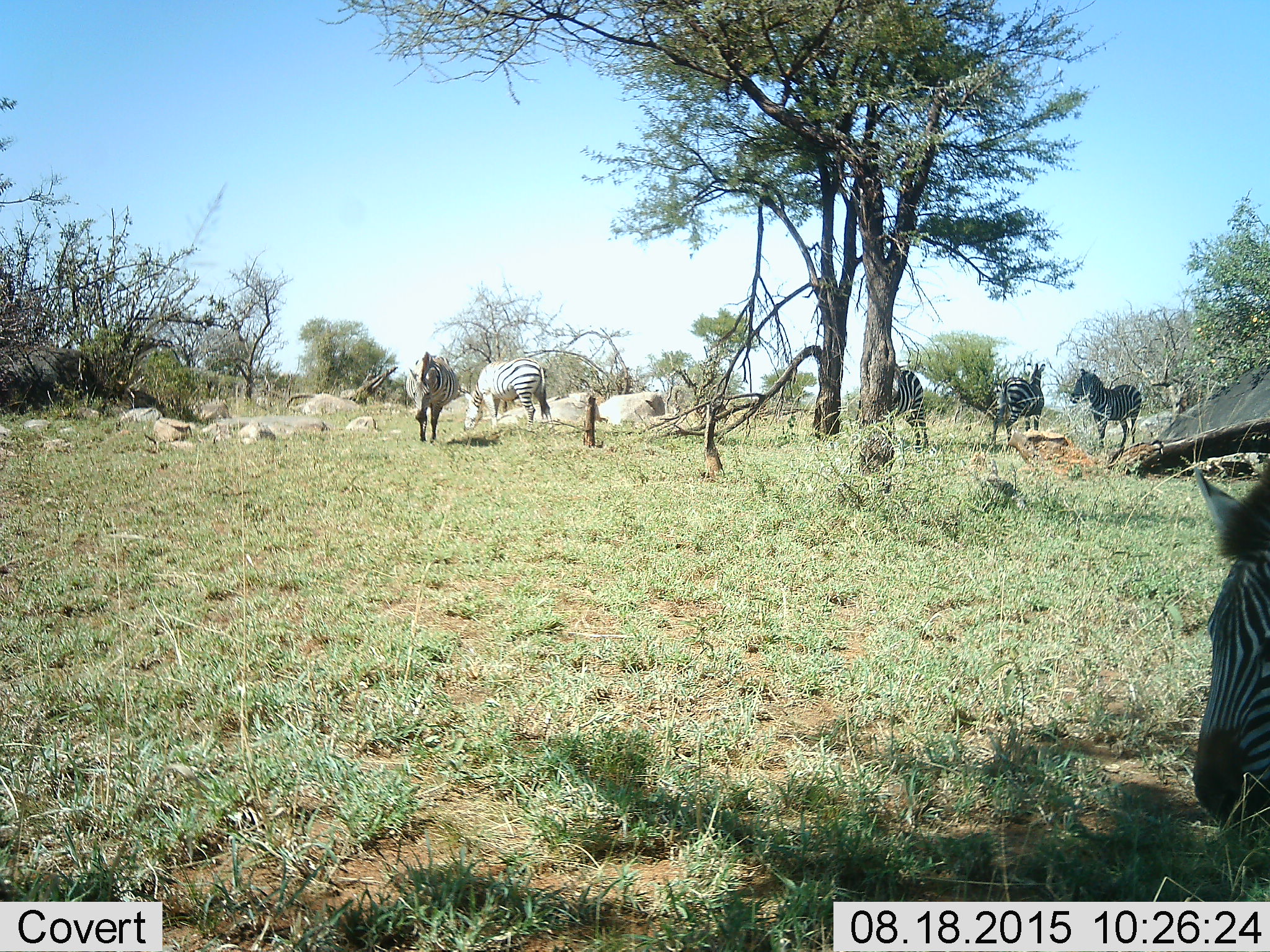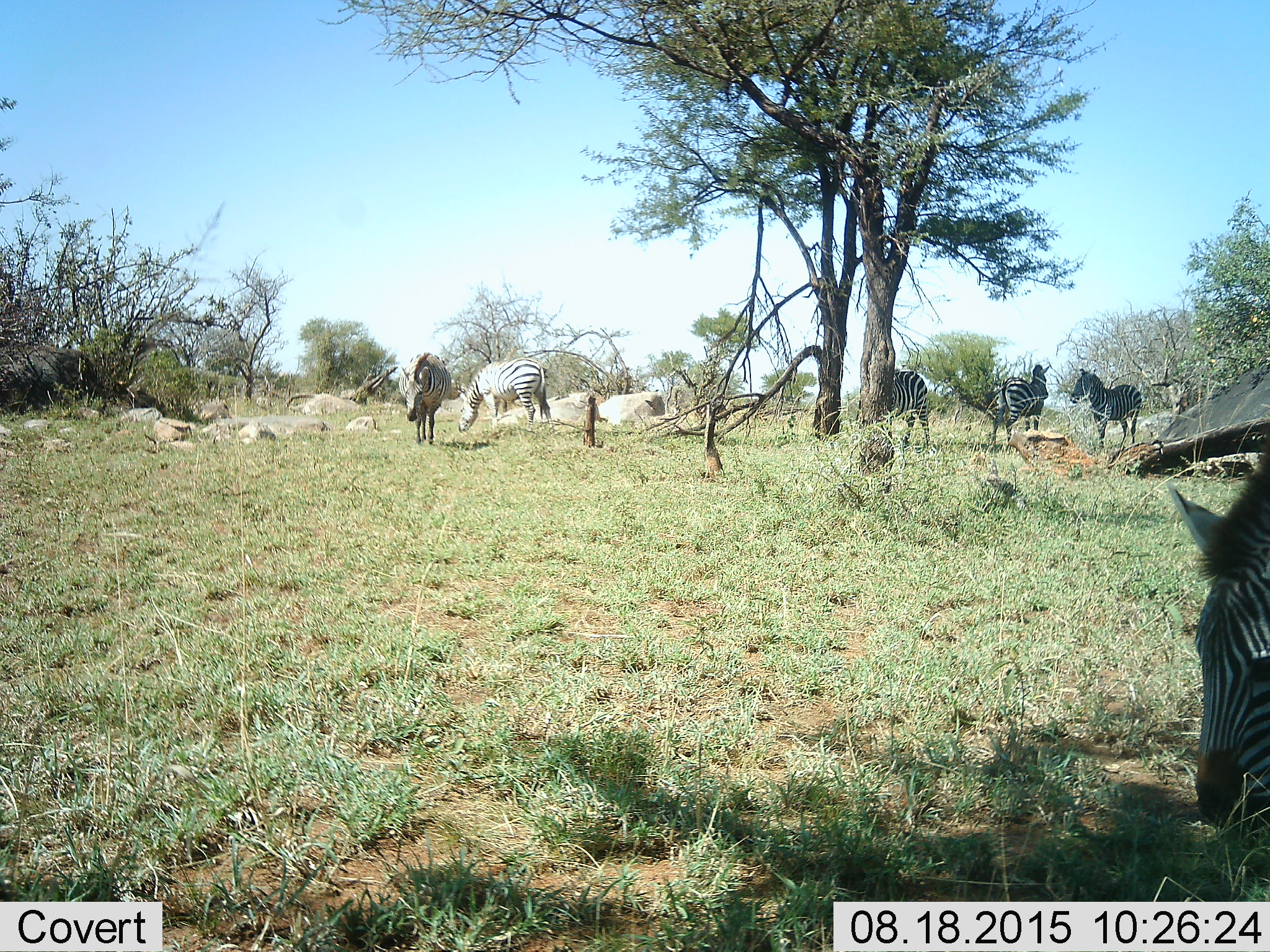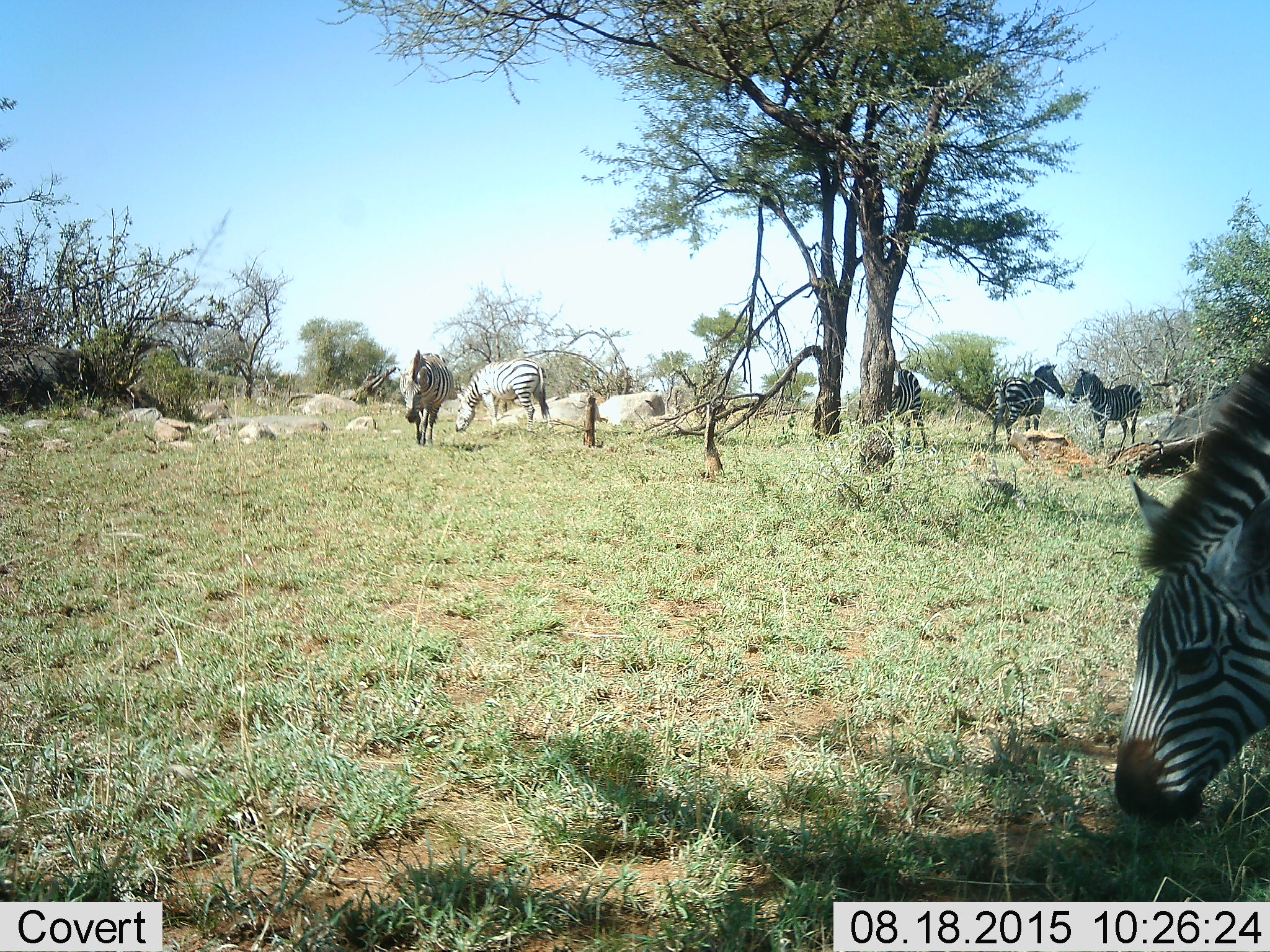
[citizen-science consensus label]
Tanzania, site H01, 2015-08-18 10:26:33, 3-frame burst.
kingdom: Animalia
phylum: Chordata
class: Mammalia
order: Perissodactyla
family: Equidae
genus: Equus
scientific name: Equus quagga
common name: plains zebra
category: zebra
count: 6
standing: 70%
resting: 20%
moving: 30%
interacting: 0%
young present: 0%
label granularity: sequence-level